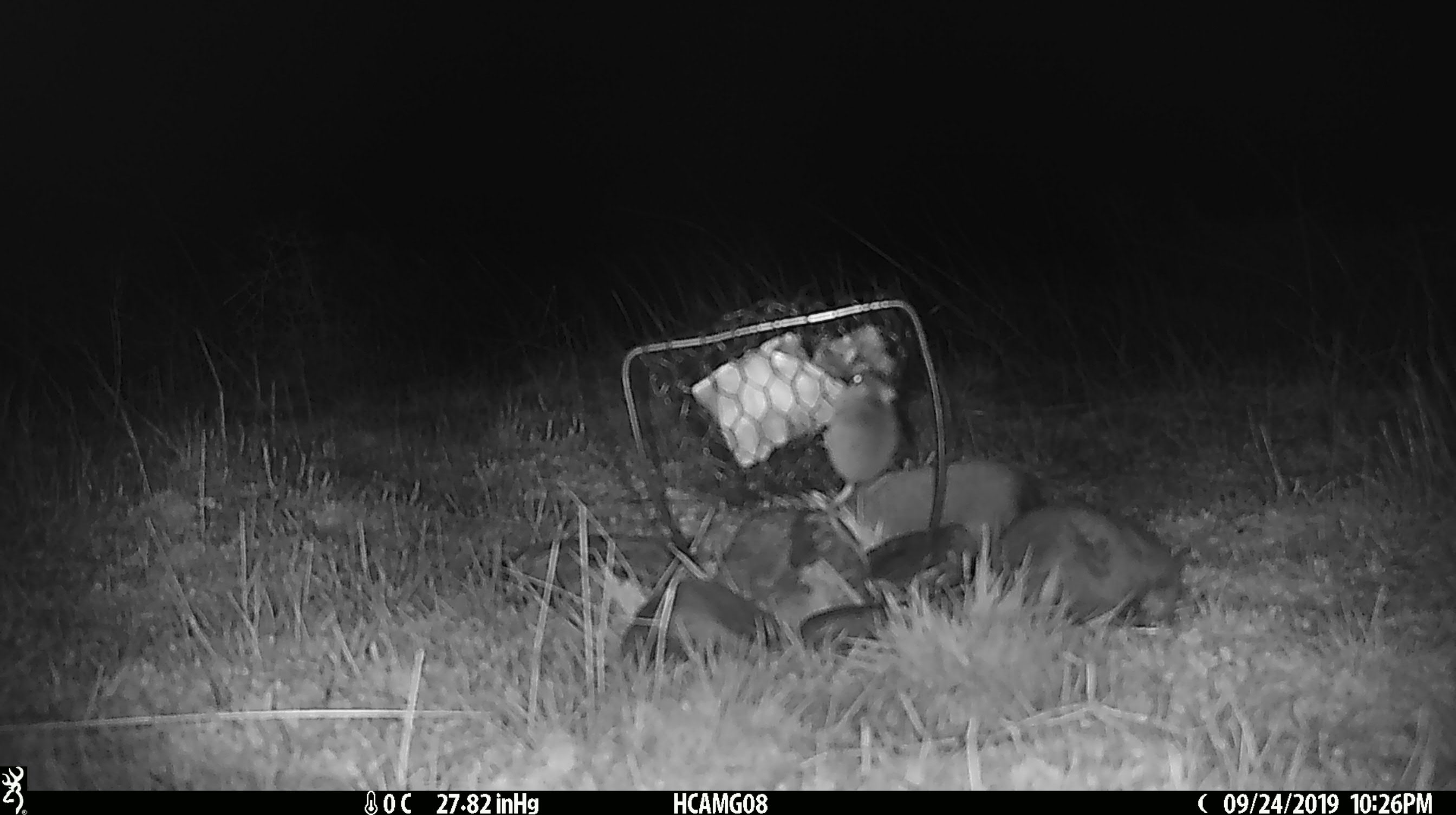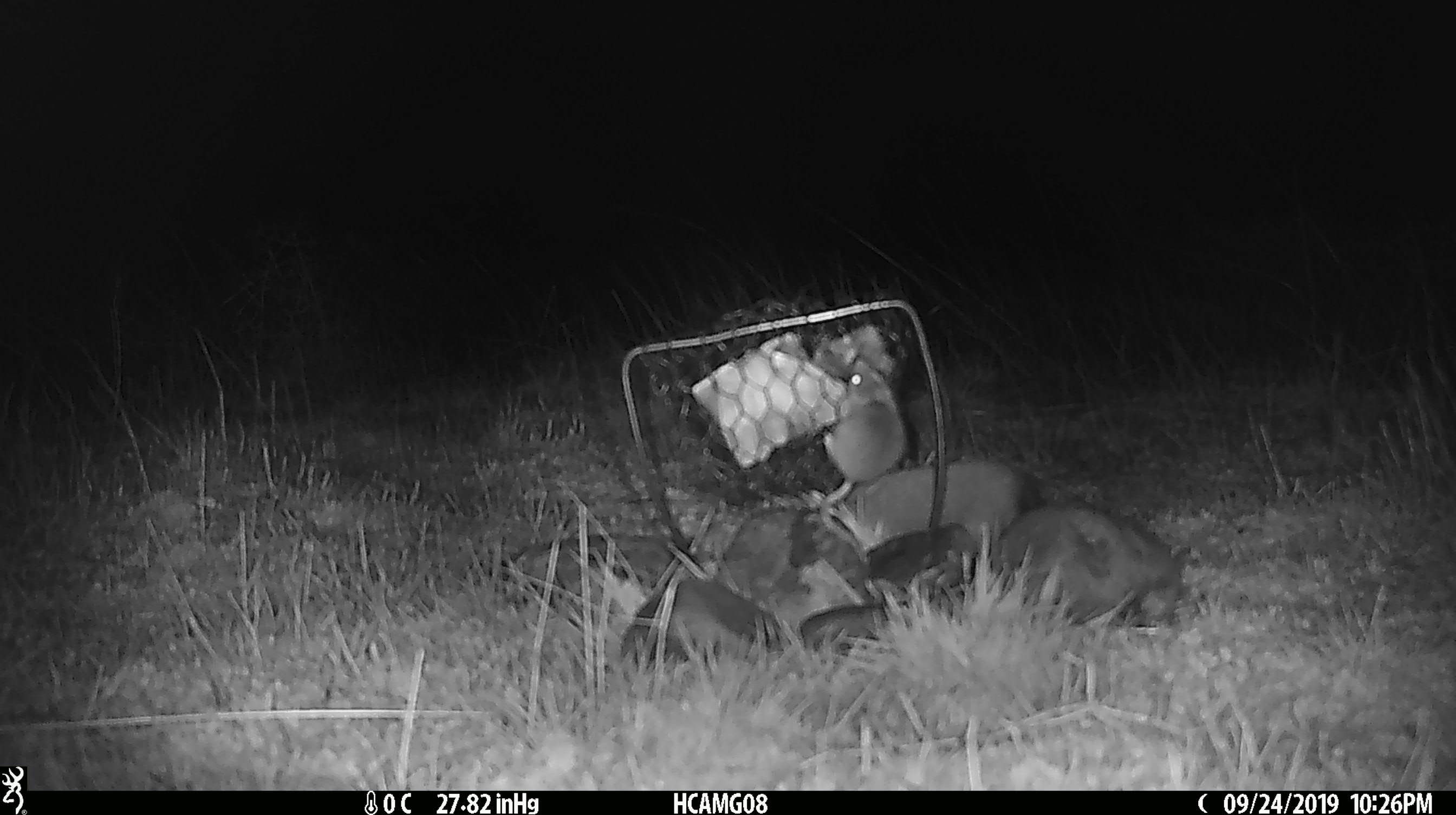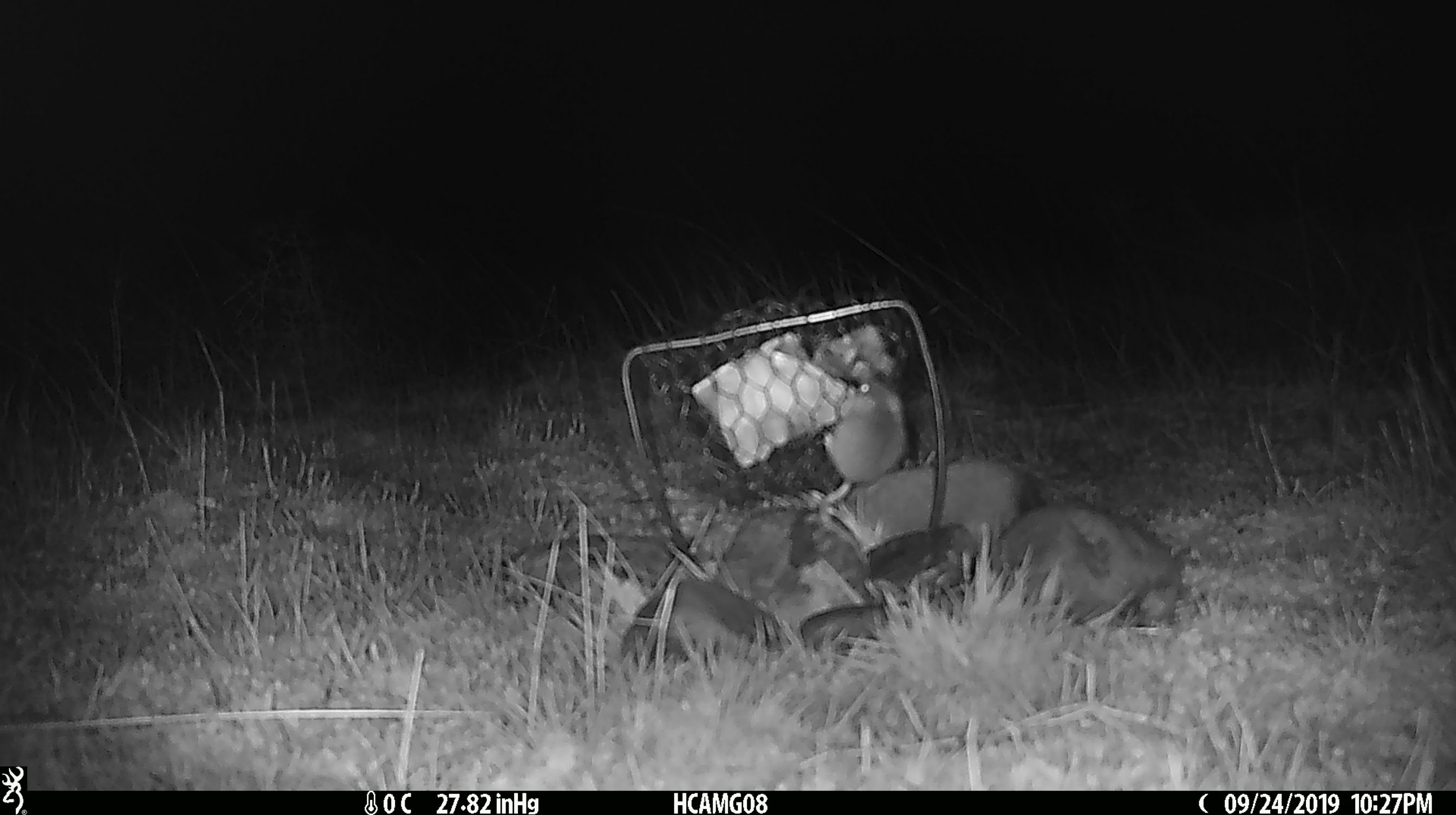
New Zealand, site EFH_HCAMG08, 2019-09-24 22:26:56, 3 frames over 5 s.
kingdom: Animalia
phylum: Chordata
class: Mammalia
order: Rodentia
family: Muridae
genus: Mus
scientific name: Mus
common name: mouse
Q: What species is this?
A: Mouse (Mus).